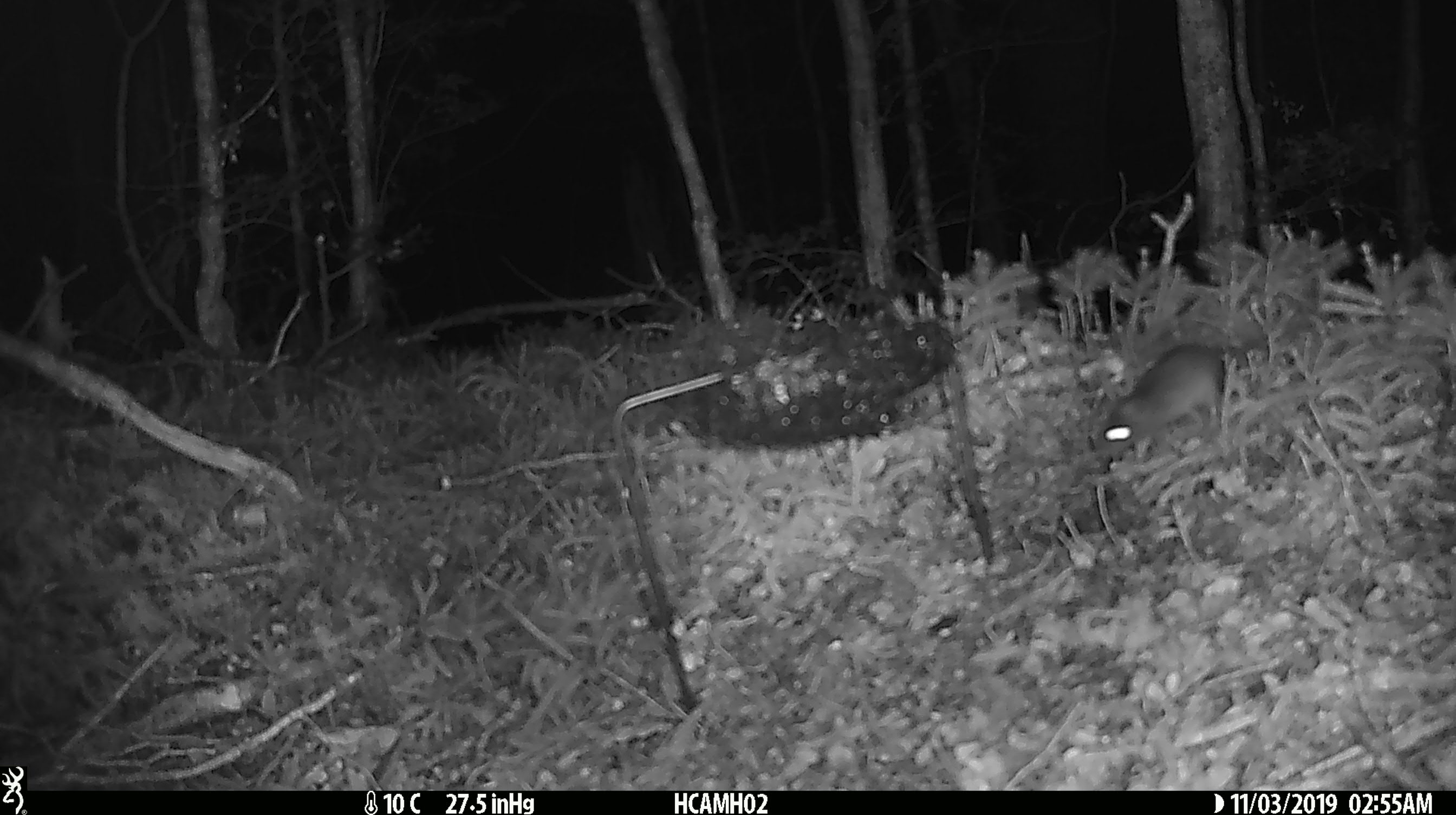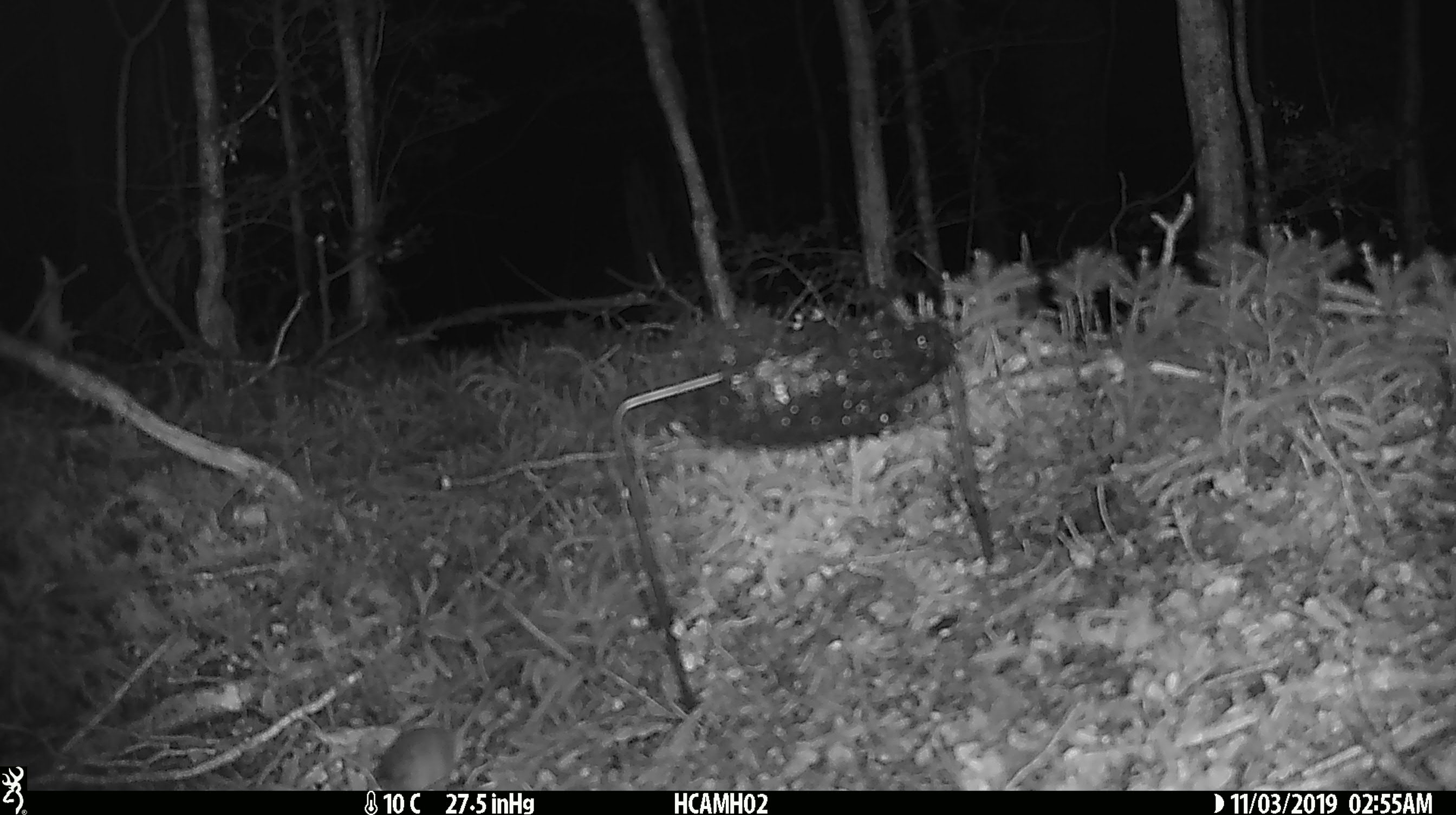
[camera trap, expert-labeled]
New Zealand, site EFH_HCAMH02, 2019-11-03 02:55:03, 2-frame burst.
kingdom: Animalia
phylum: Chordata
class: Mammalia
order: Rodentia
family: Muridae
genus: Mus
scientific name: Mus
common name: mouse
Mouse (Mus).